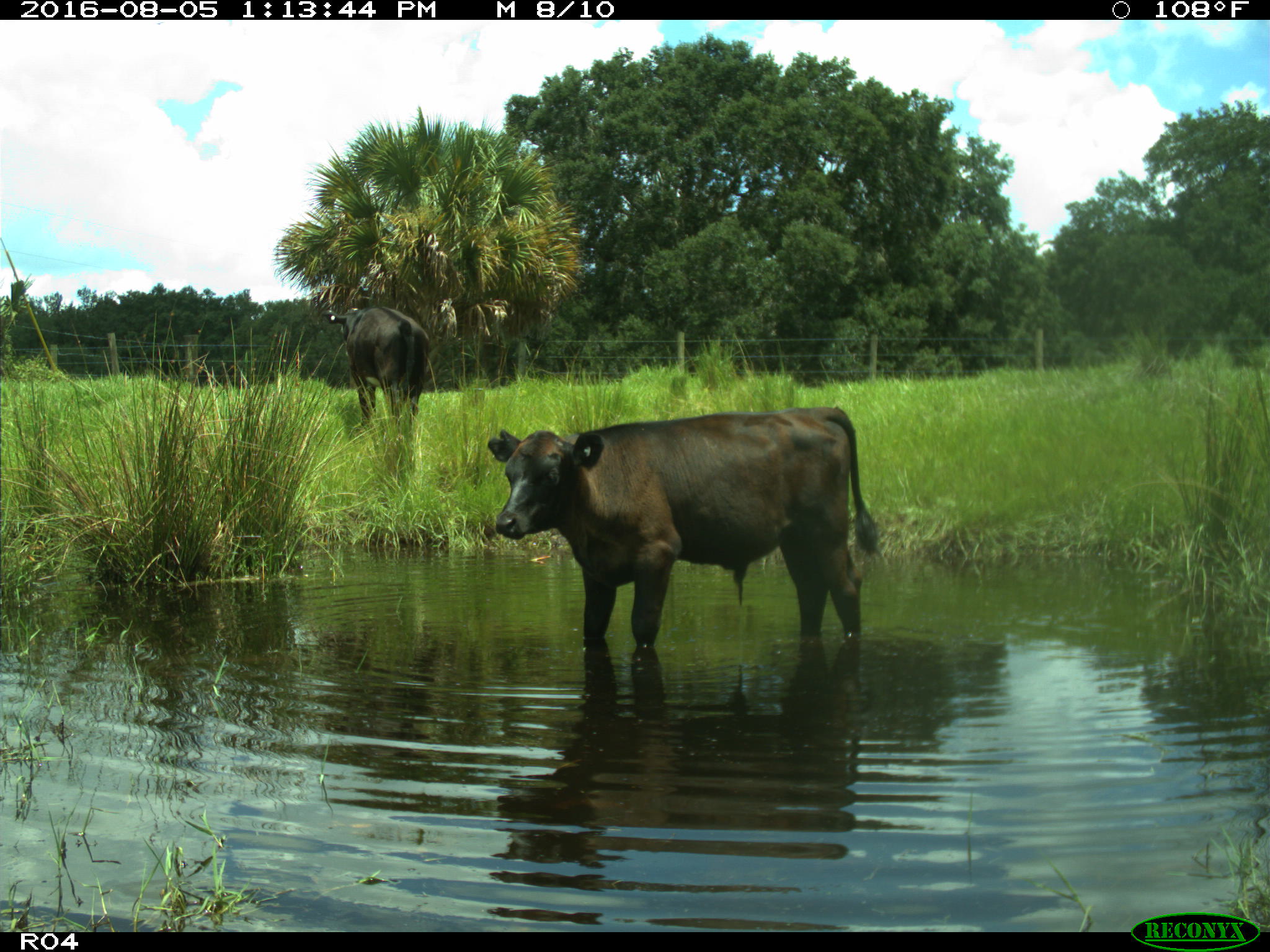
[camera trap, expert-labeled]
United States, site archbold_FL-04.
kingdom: Animalia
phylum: Chordata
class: Mammalia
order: Artiodactyla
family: Bovidae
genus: Bos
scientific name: Bos taurus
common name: domestic cow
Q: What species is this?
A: Bos taurus (domestic cow).